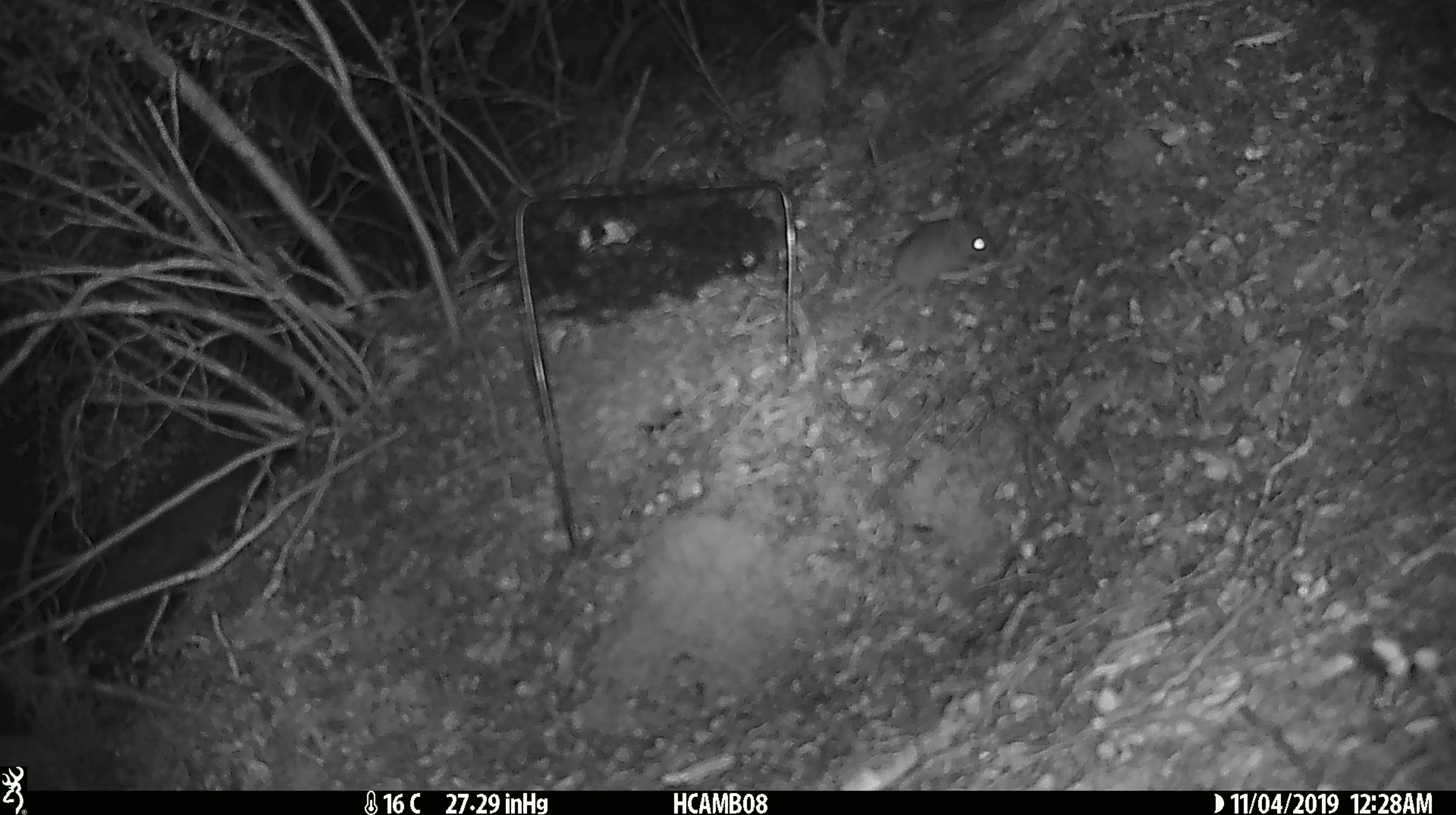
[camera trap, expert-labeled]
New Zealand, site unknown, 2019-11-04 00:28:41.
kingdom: Animalia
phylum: Chordata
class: Mammalia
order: Rodentia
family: Muridae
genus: Mus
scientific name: Mus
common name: mouse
Mouse (Mus).